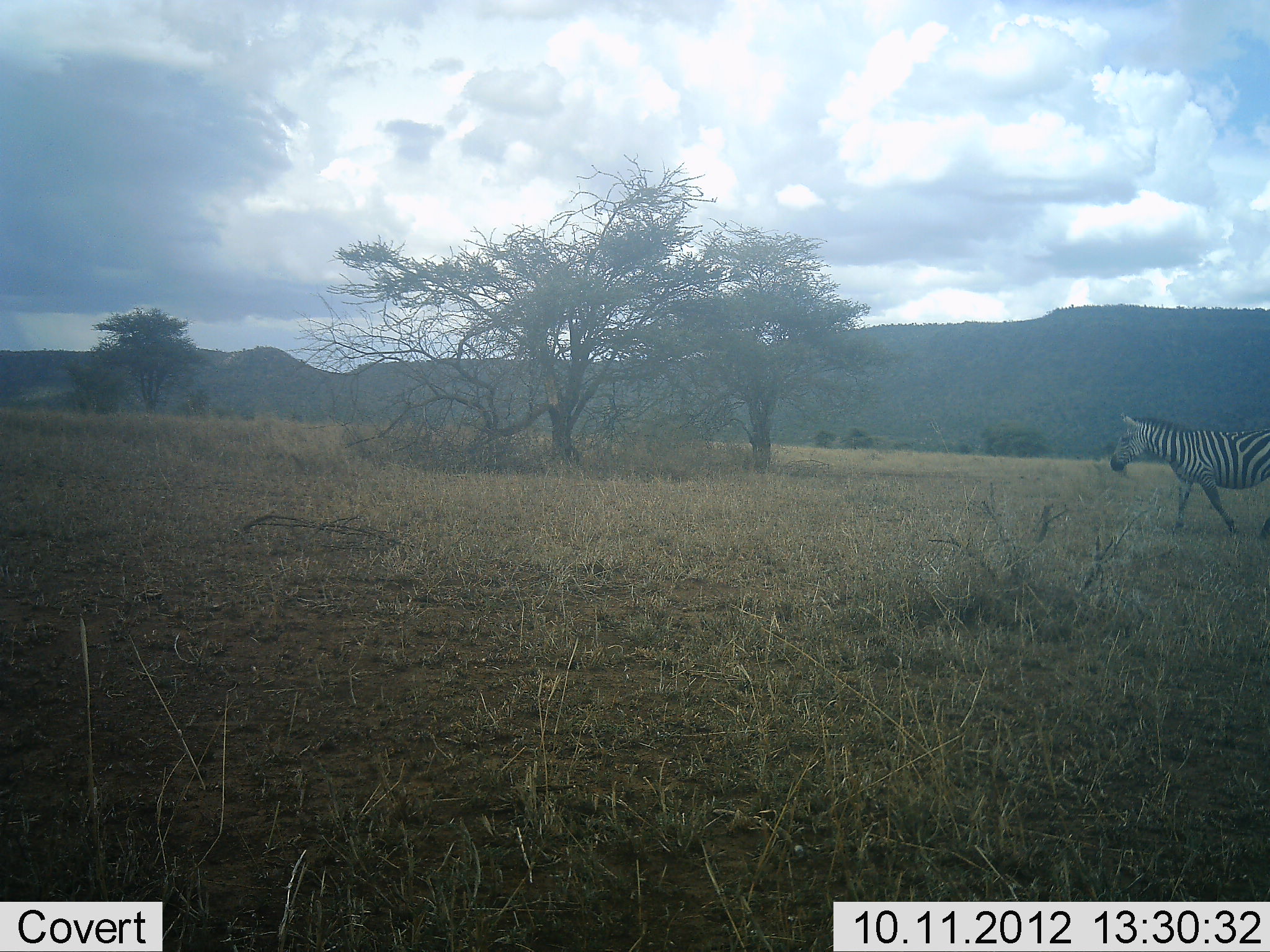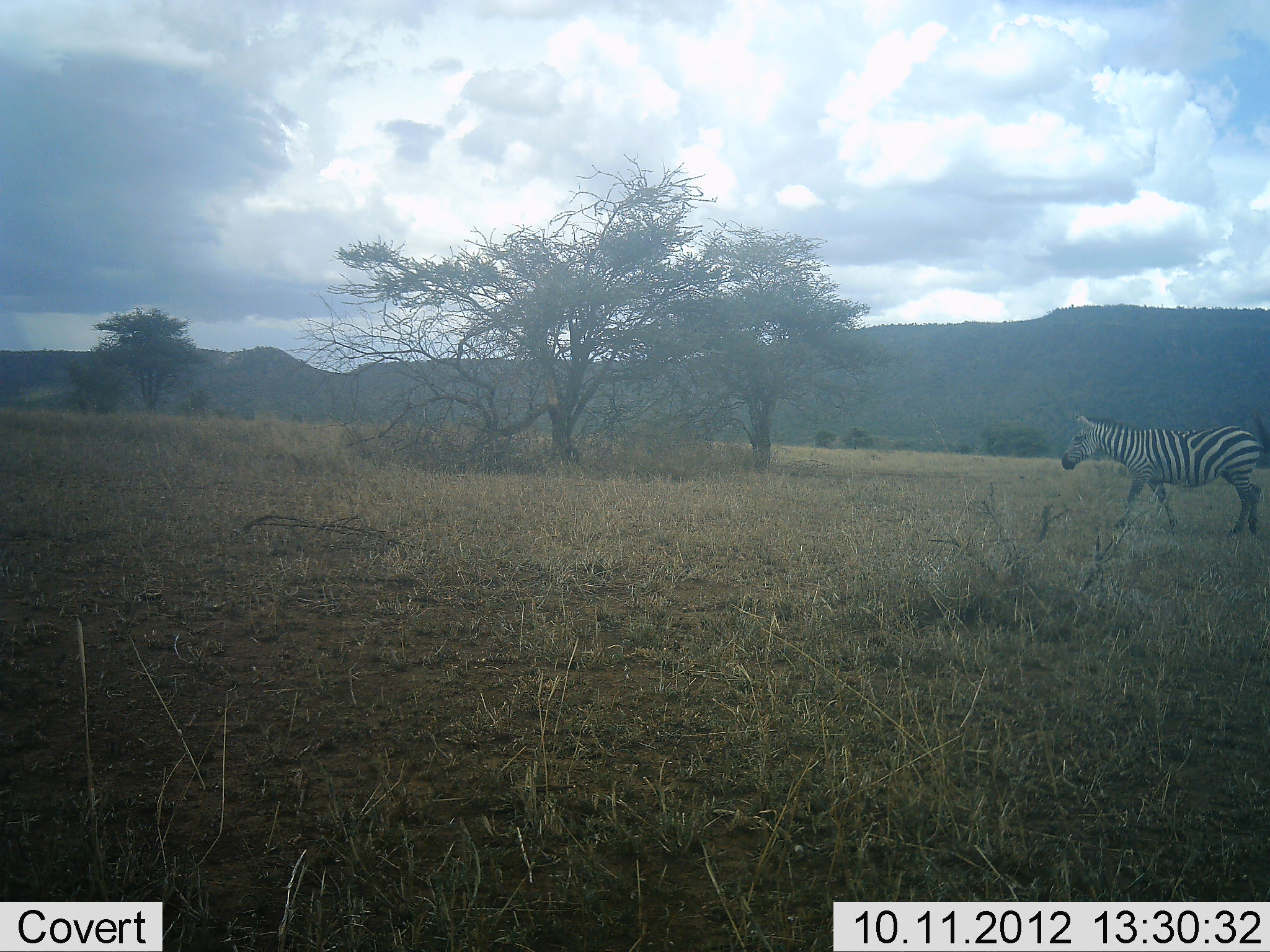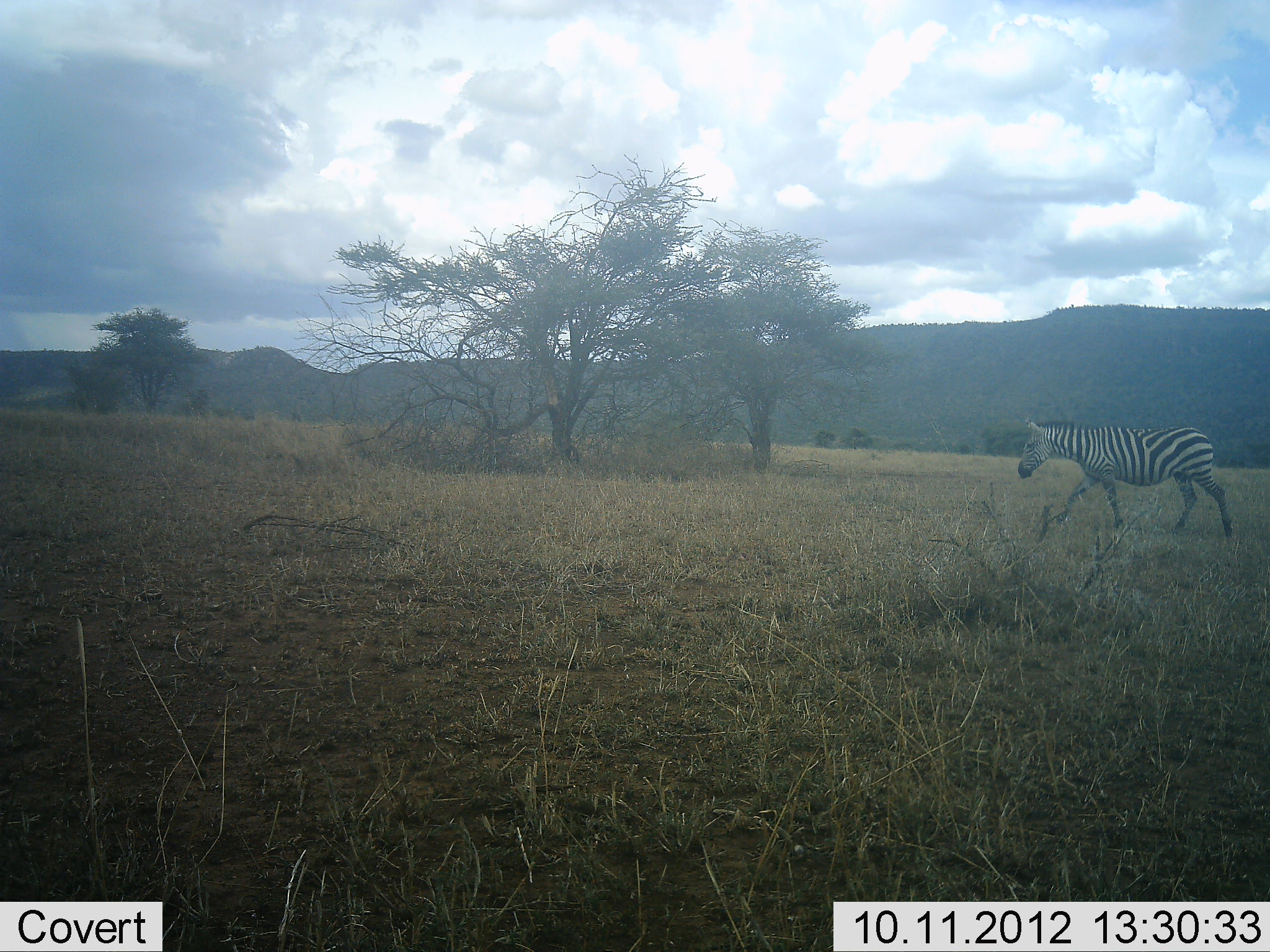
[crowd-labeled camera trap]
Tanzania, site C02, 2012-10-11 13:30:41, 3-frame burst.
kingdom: Animalia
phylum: Chordata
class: Mammalia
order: Perissodactyla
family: Equidae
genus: Equus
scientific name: Equus quagga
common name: plains zebra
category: zebra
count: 1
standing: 10%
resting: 0%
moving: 100%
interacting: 0%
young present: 0%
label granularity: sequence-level